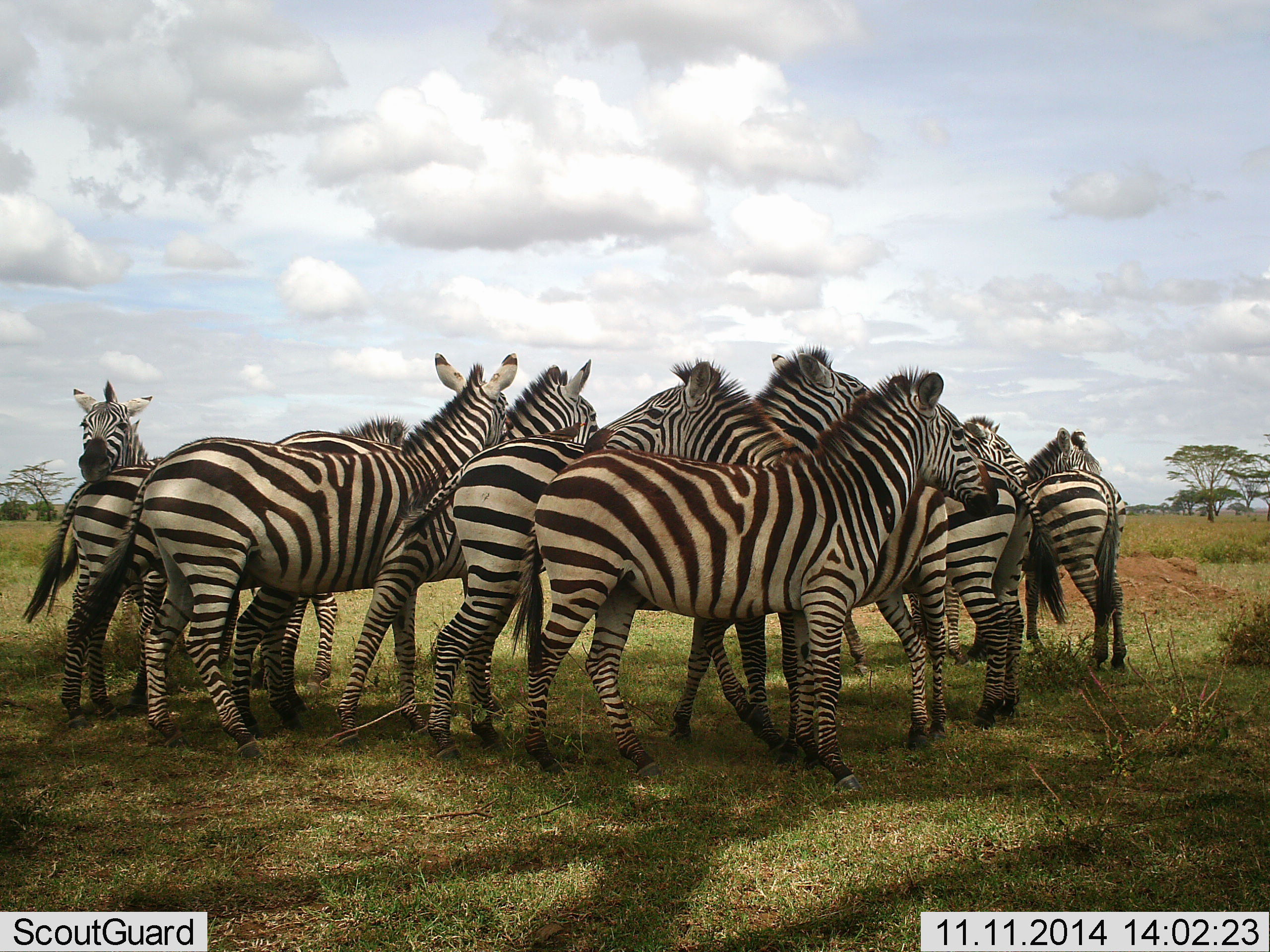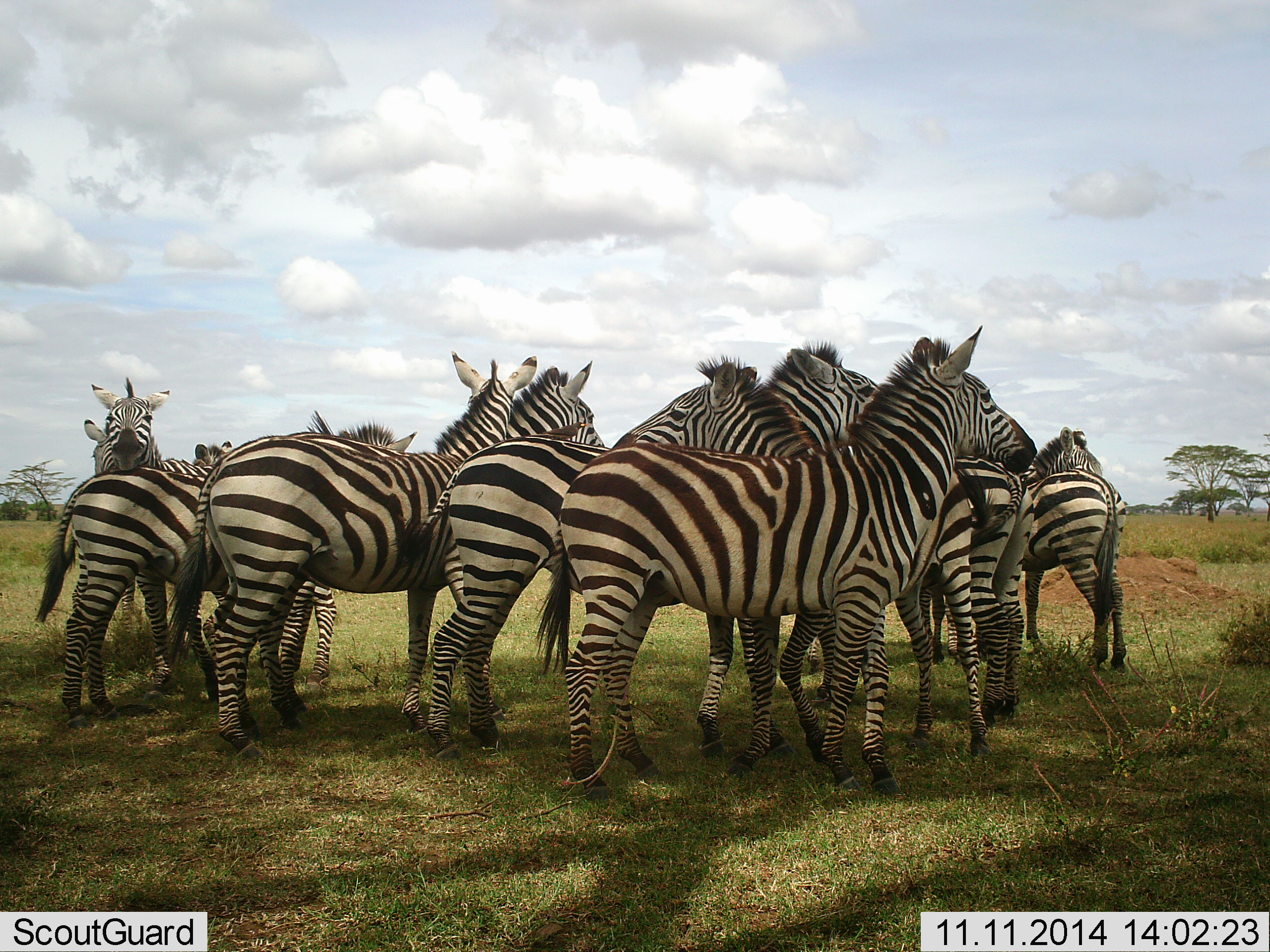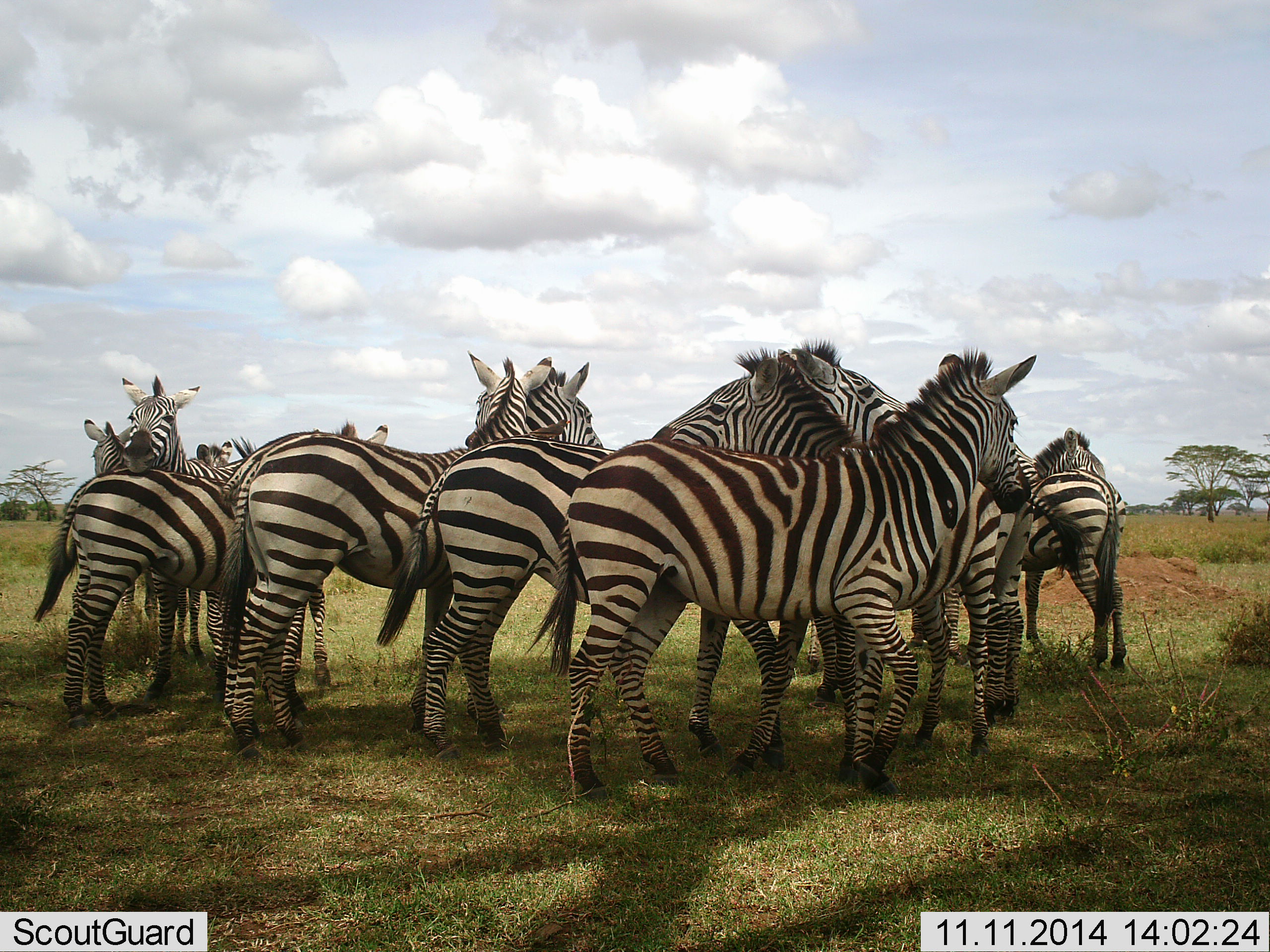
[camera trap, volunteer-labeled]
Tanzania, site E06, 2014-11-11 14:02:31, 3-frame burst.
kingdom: Animalia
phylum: Chordata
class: Mammalia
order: Perissodactyla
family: Equidae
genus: Equus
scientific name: Equus quagga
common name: plains zebra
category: zebra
Zebra (plains zebra) (Equus quagga), count 11-50. Behavior (volunteer vote fractions): standing 80%, resting 0%, moving 10%, interacting 60%. Young present (vote fraction): 10%. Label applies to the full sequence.